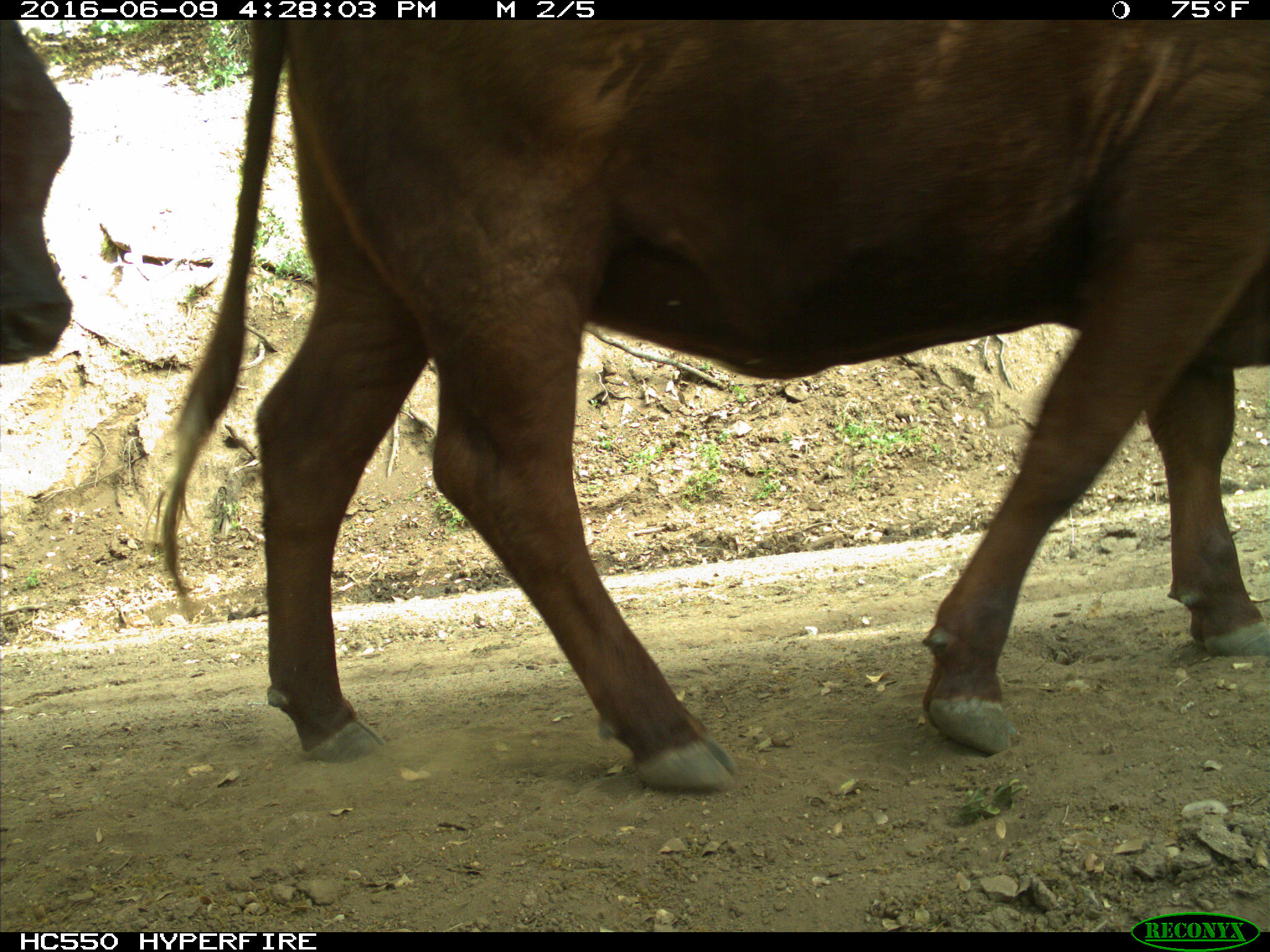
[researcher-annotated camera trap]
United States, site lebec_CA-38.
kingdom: Animalia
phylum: Chordata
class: Mammalia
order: Artiodactyla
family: Bovidae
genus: Bos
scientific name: Bos taurus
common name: domestic cow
Bos taurus (domestic cow).